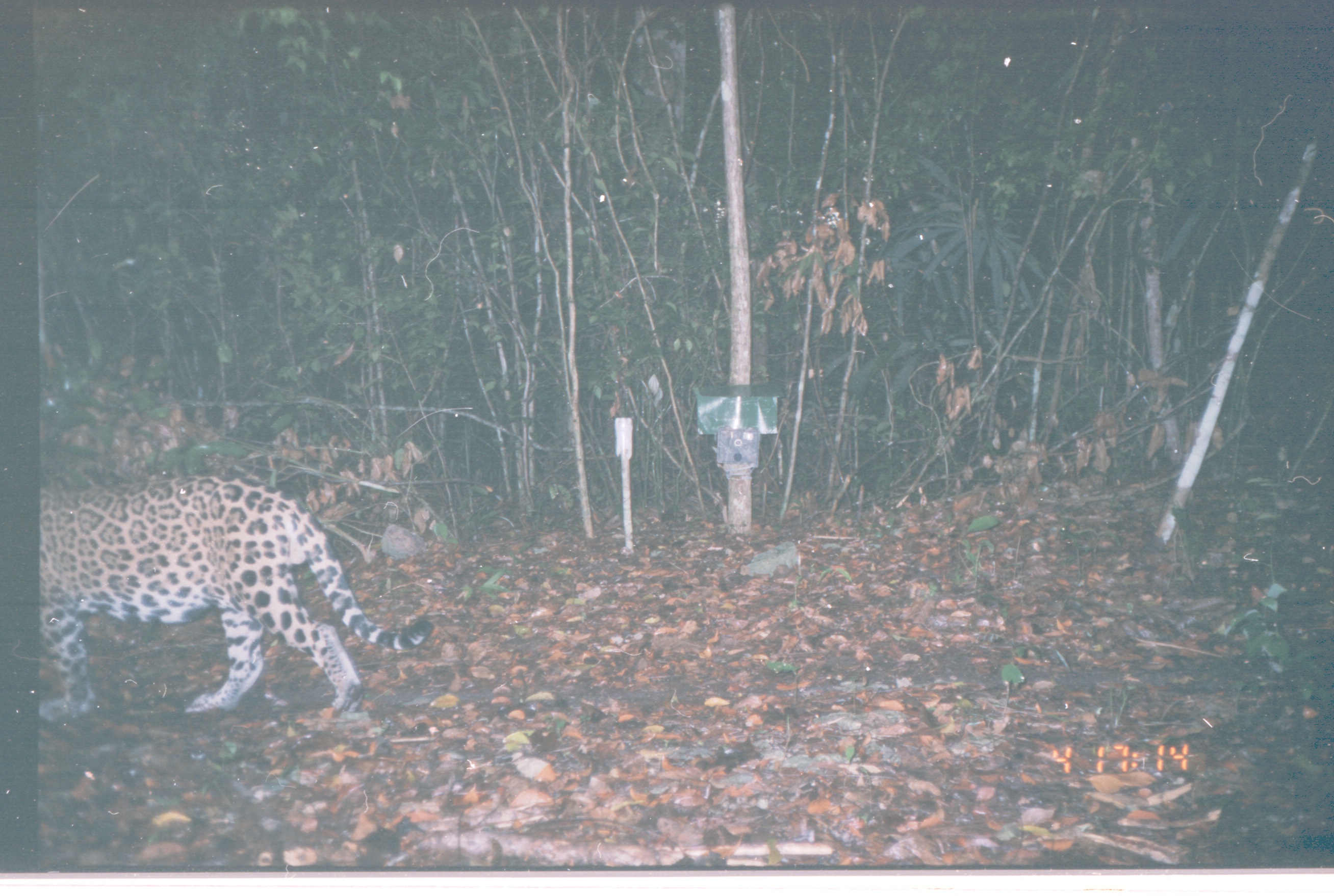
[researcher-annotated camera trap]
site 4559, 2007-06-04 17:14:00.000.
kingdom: Animalia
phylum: Chordata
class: Mammalia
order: Carnivora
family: Felidae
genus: Panthera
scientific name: Panthera onca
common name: jaguar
Panthera onca (jaguar), count 1.